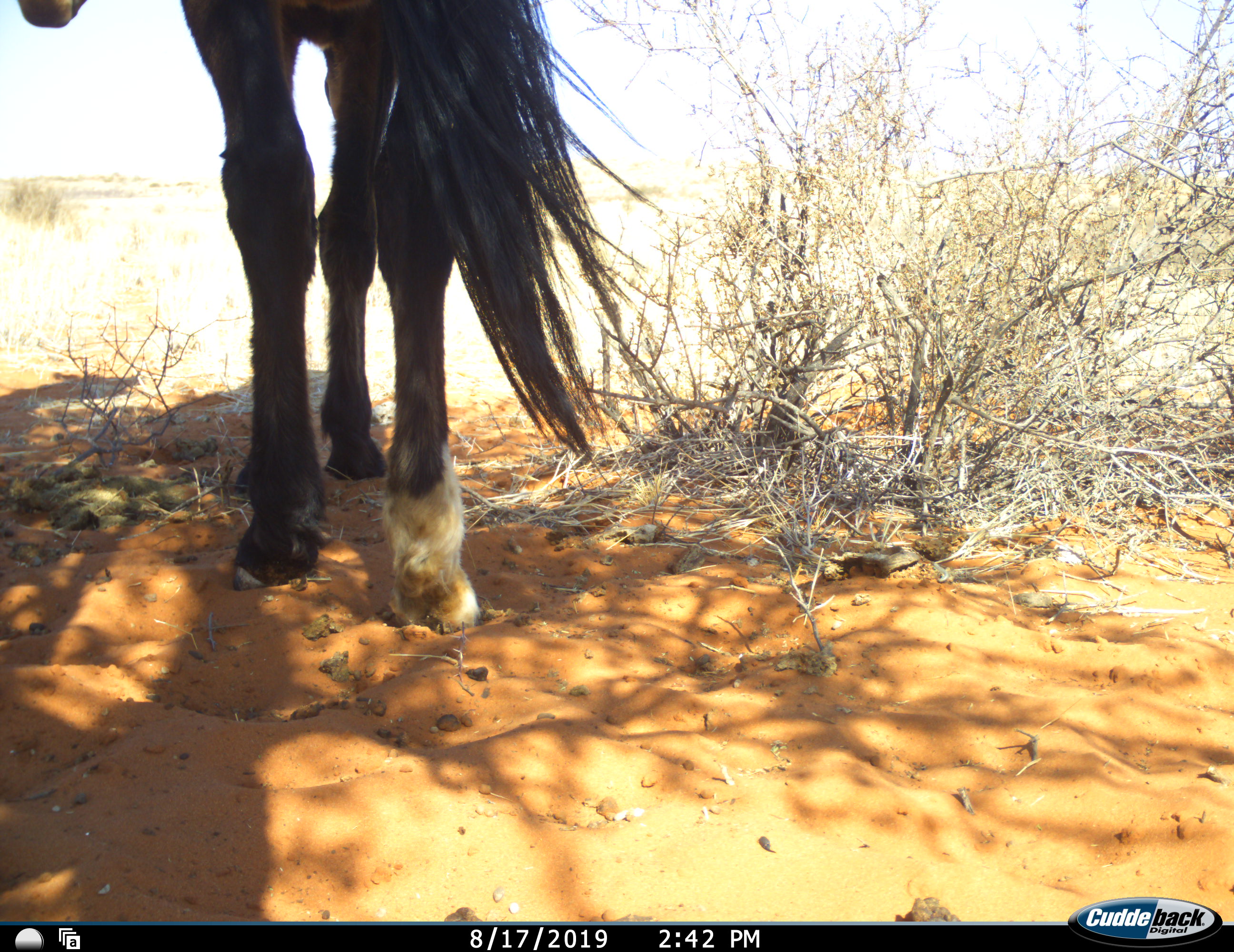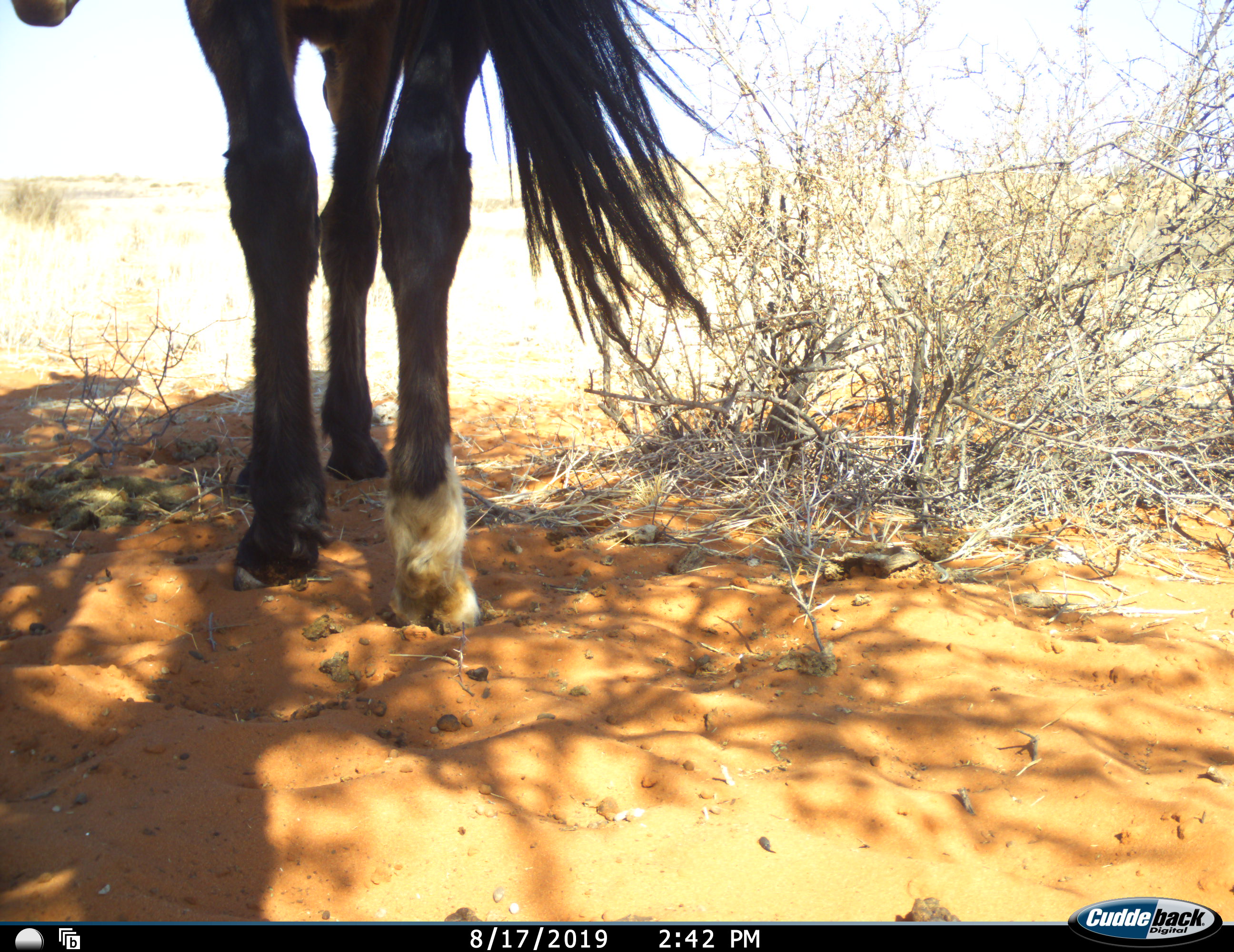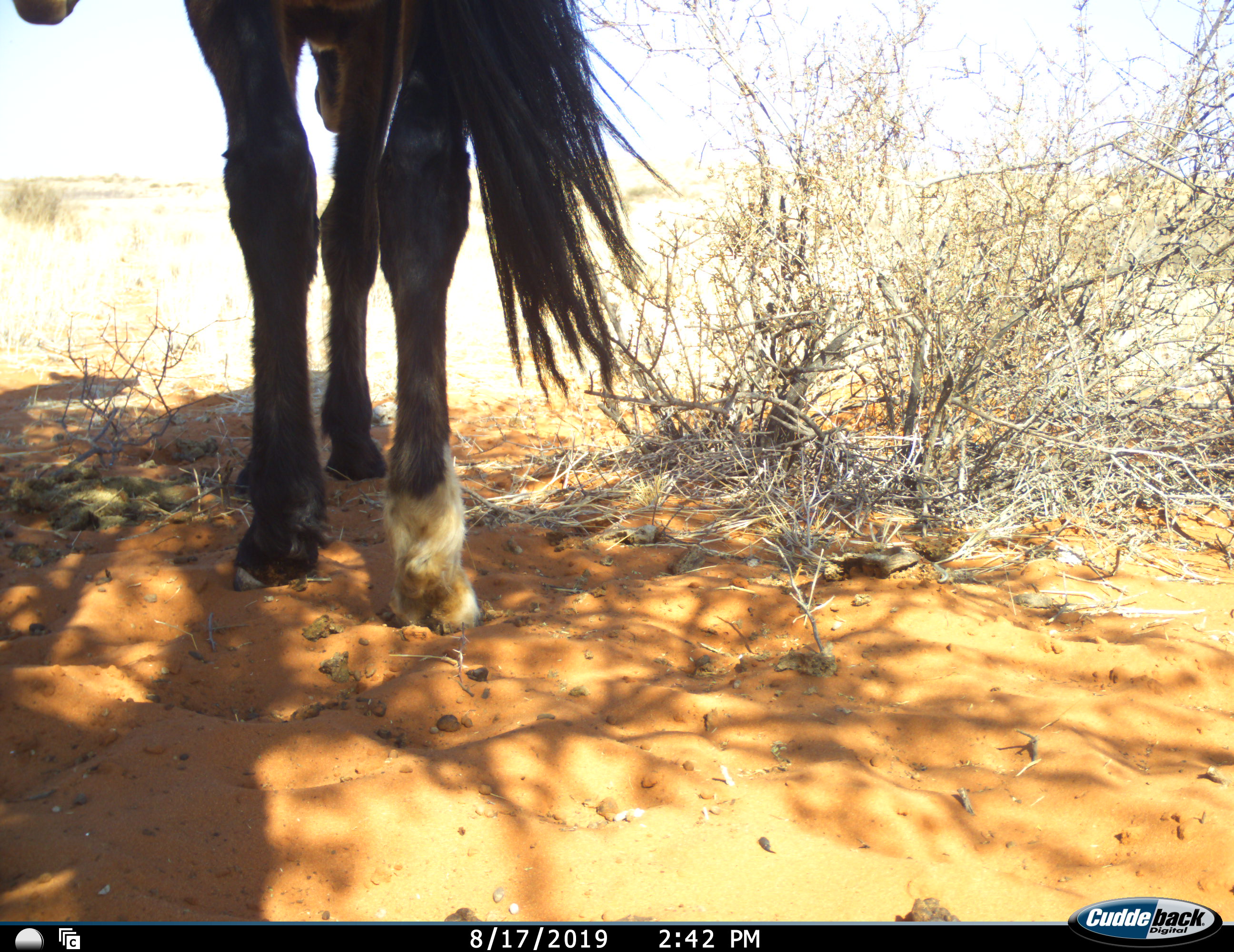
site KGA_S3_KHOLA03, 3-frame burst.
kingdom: Animalia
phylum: Chordata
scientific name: Vertebrata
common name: domestic animal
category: domesticanimal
Domesticanimal (domestic animal) (Vertebrata), count 1. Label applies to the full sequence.